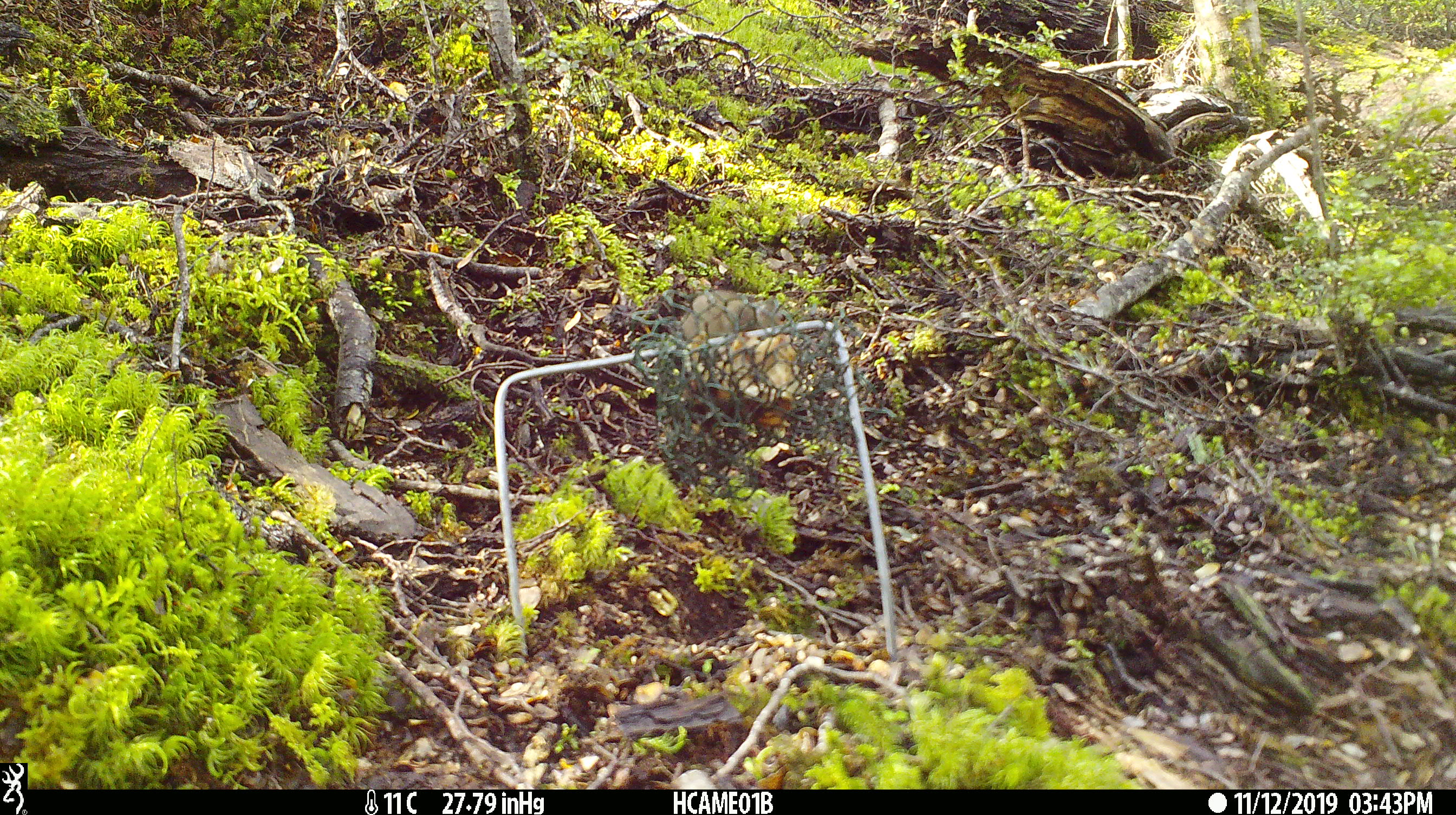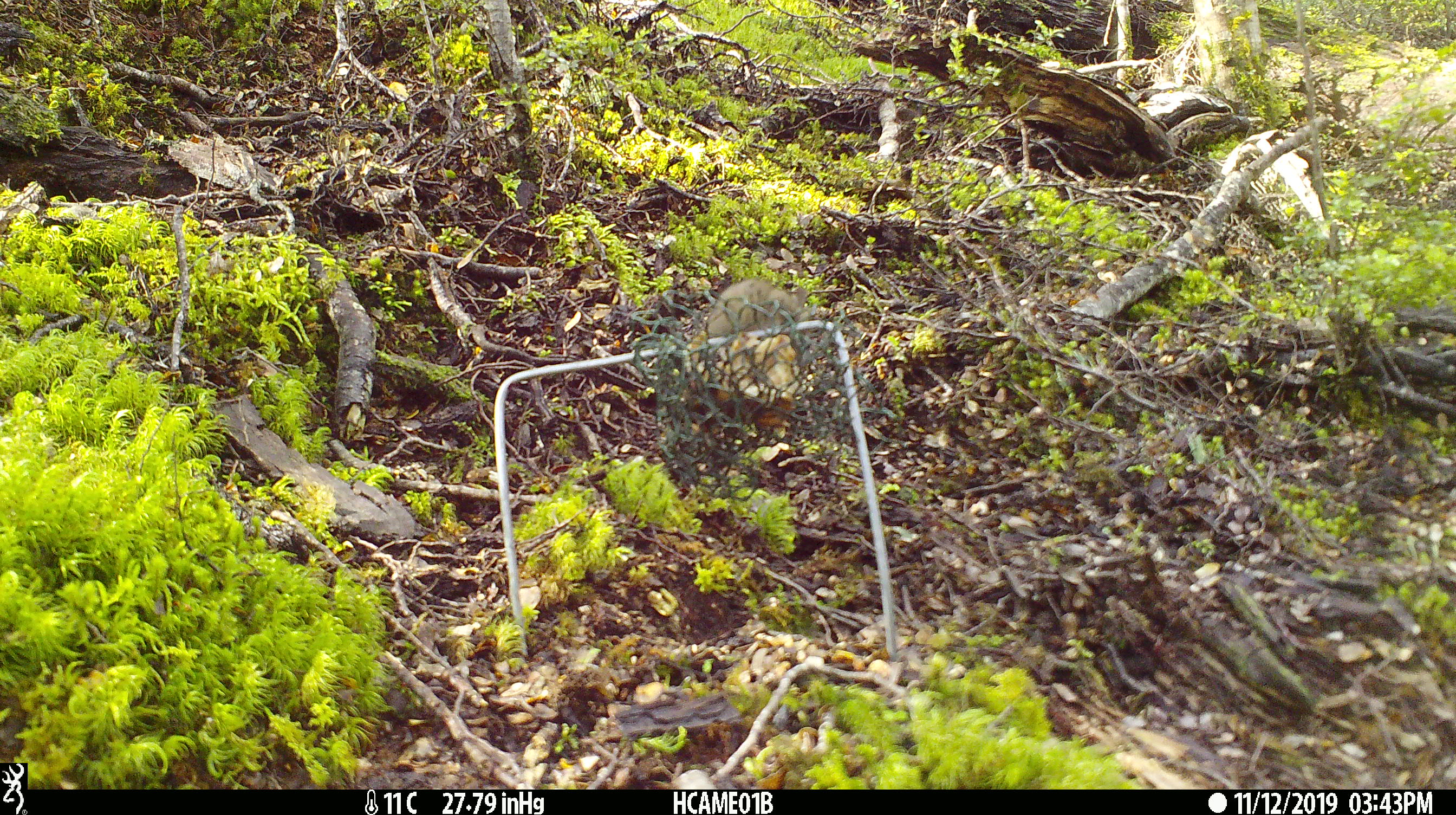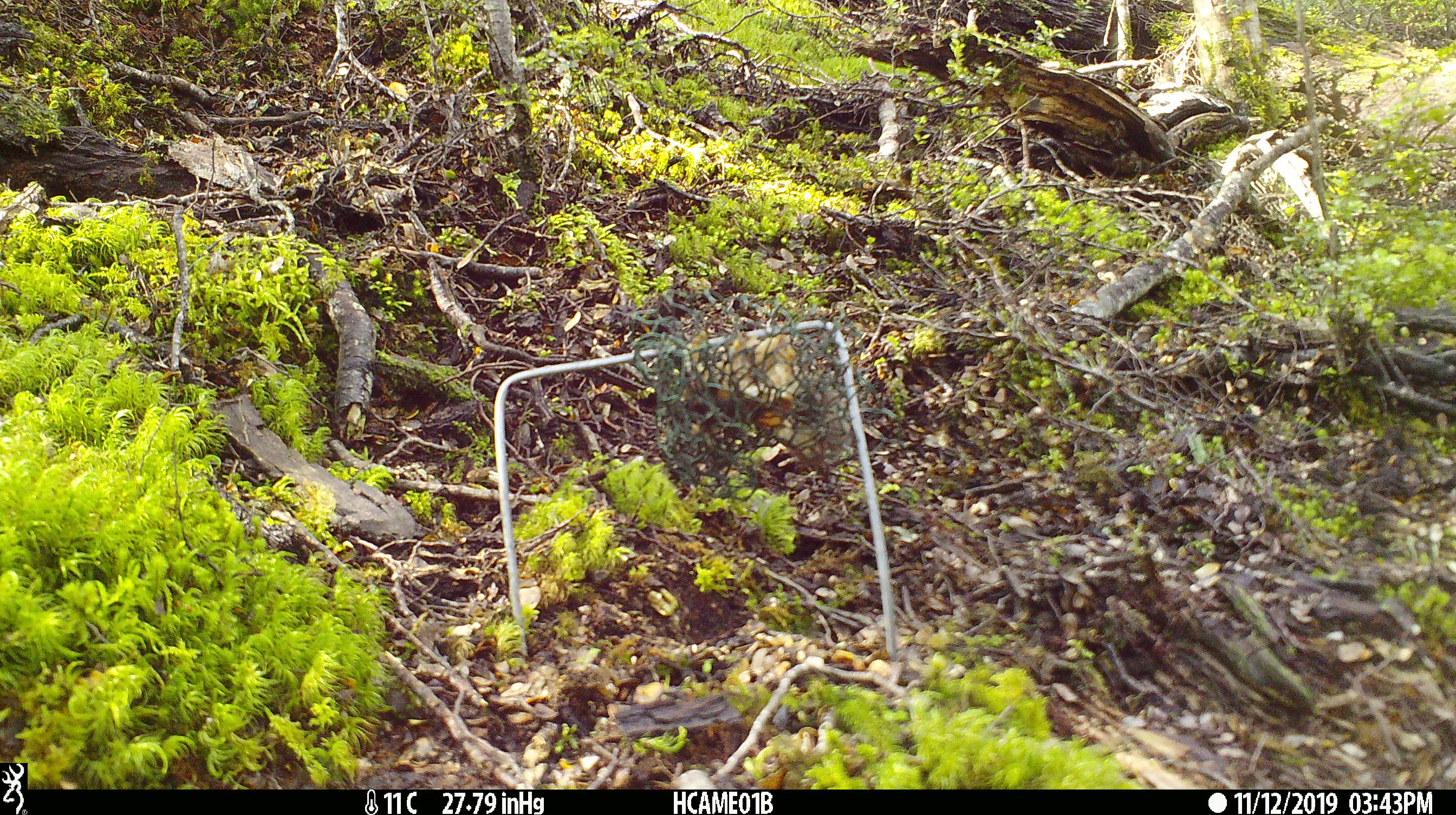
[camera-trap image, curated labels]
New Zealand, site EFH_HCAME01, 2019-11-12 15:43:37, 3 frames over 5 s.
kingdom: Animalia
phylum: Chordata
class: Mammalia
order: Rodentia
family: Muridae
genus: Mus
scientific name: Mus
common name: mouse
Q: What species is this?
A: Mouse (Mus).